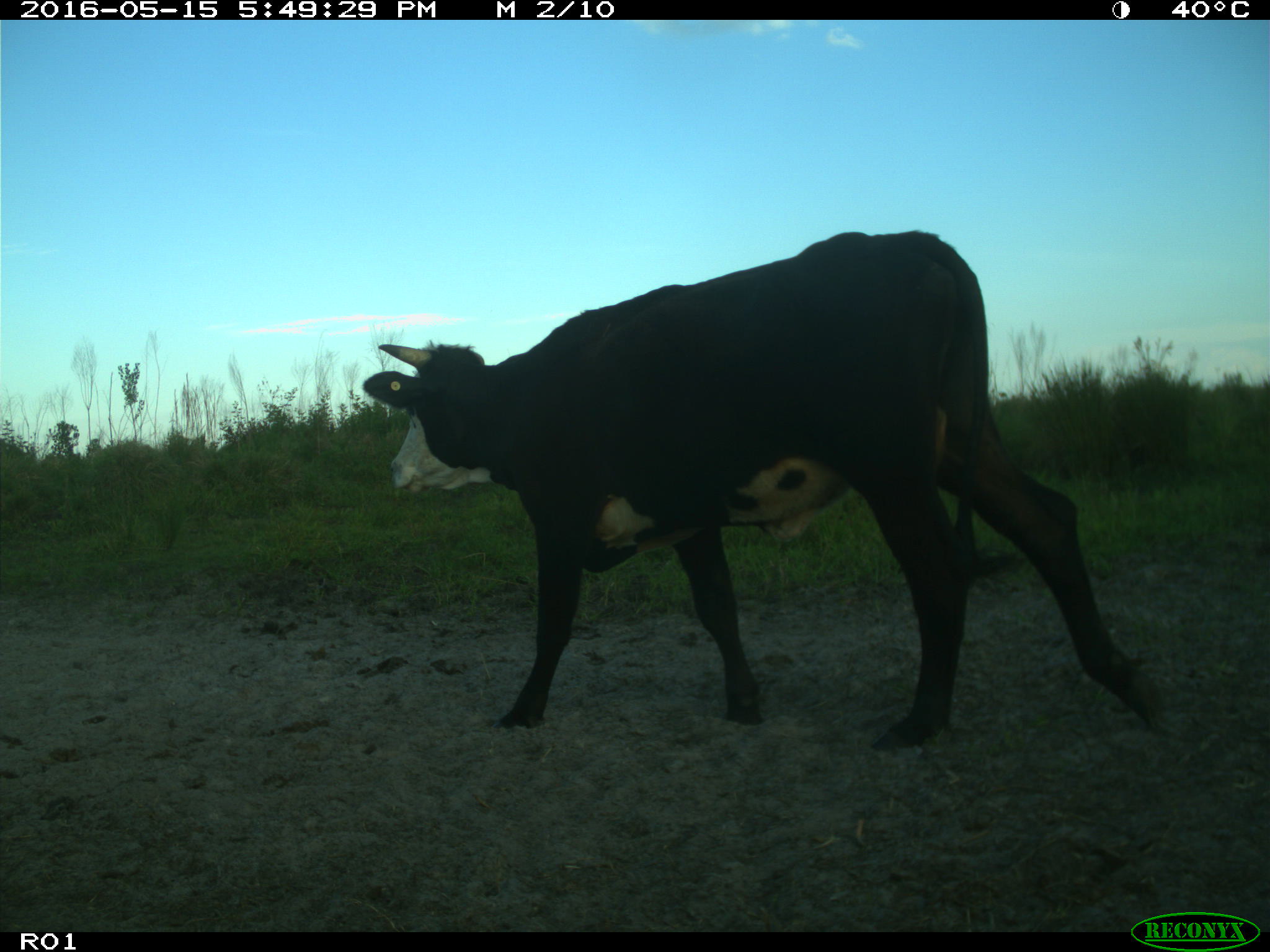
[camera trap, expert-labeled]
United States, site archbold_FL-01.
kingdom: Animalia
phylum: Chordata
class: Mammalia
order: Artiodactyla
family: Bovidae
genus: Bos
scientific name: Bos taurus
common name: domestic cow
Bos taurus (domestic cow).